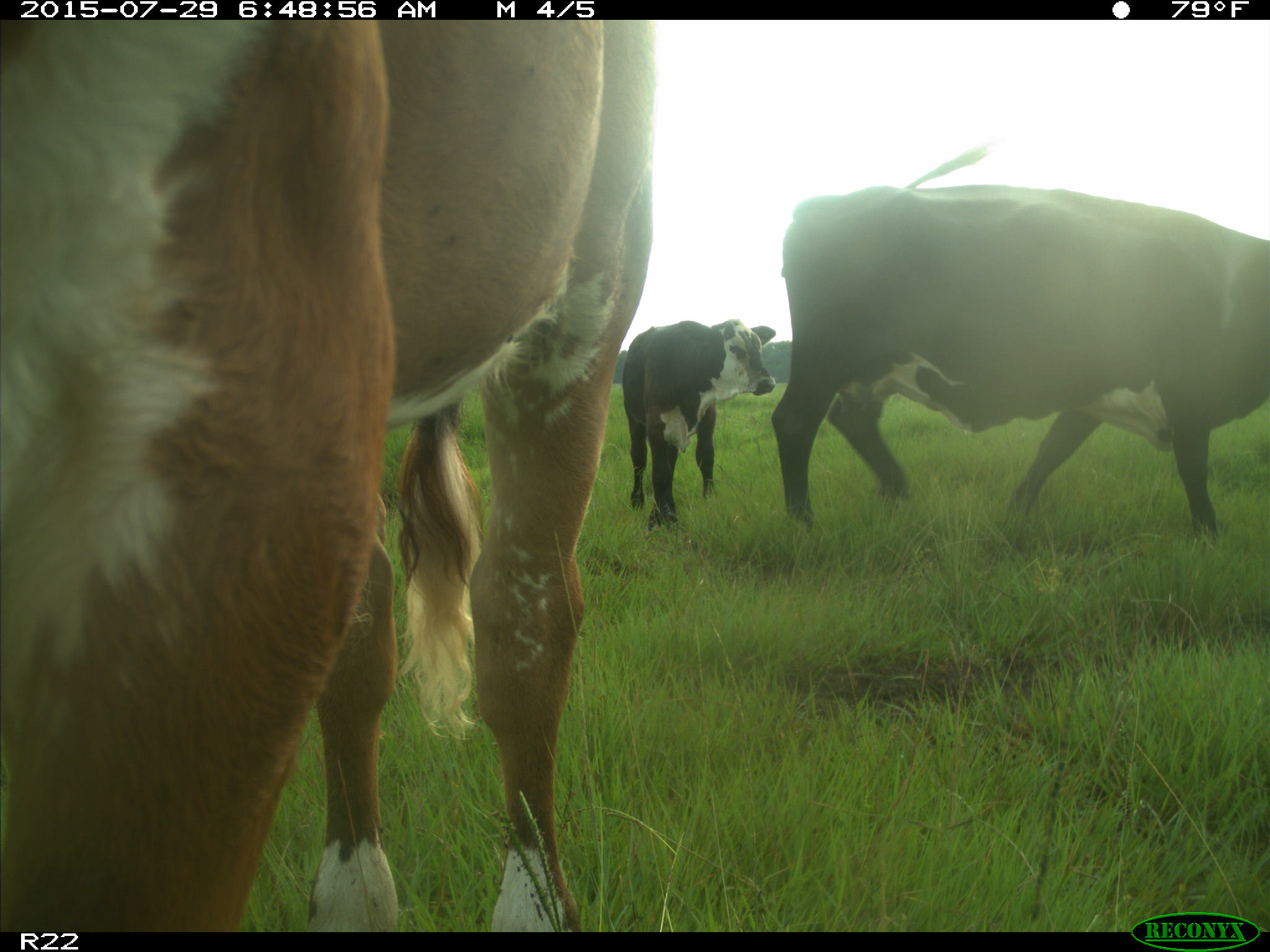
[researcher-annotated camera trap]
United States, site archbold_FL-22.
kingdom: Animalia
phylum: Chordata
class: Mammalia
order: Artiodactyla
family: Bovidae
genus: Bos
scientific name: Bos taurus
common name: domestic cow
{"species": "Bos taurus (domestic cow)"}